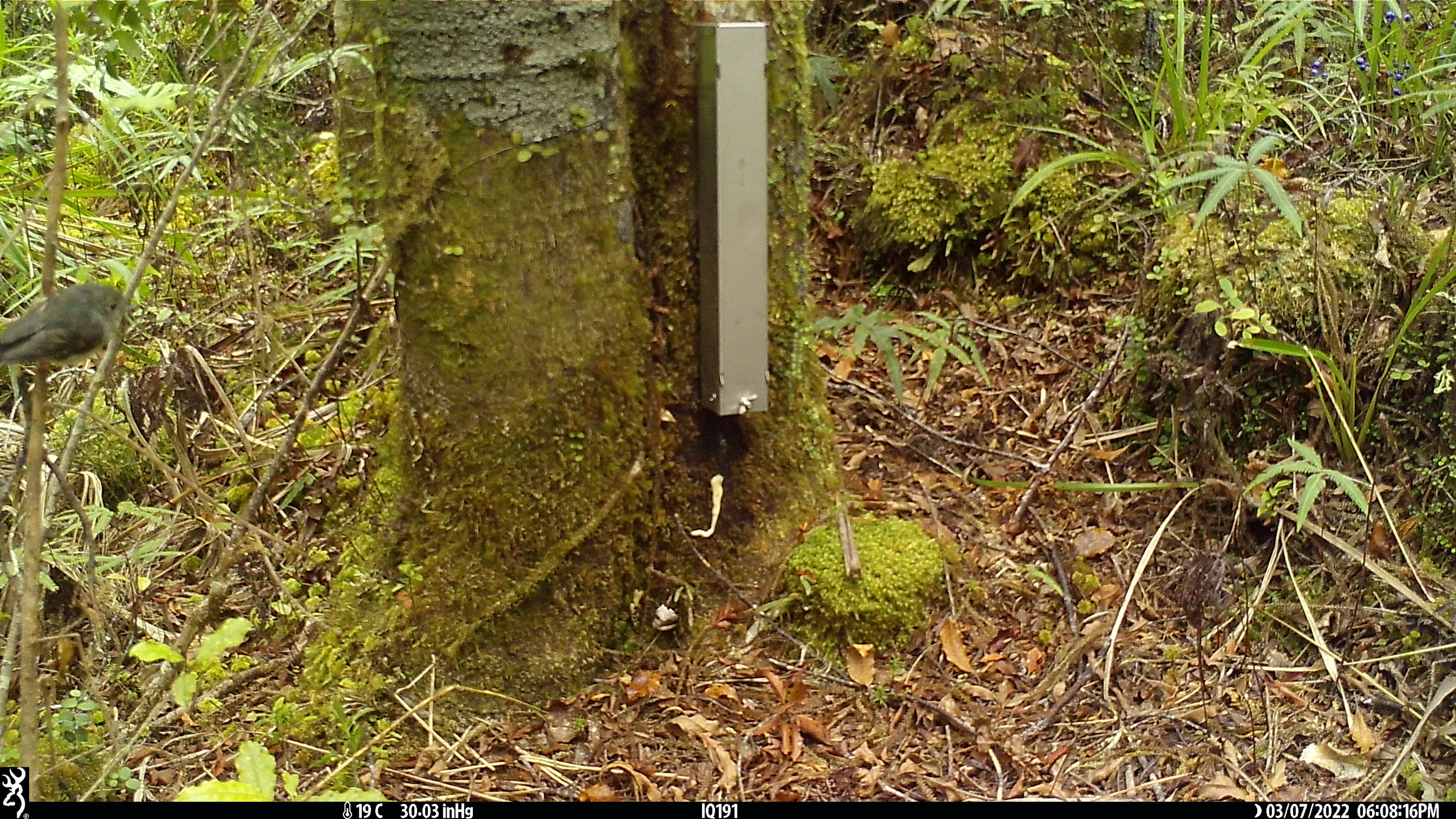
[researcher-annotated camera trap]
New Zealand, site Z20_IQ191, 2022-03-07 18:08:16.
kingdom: Animalia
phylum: Chordata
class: Aves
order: Passeriformes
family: Petroicidae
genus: Petroica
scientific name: Petroica macrocephala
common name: tomtit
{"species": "tomtit (Petroica macrocephala)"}